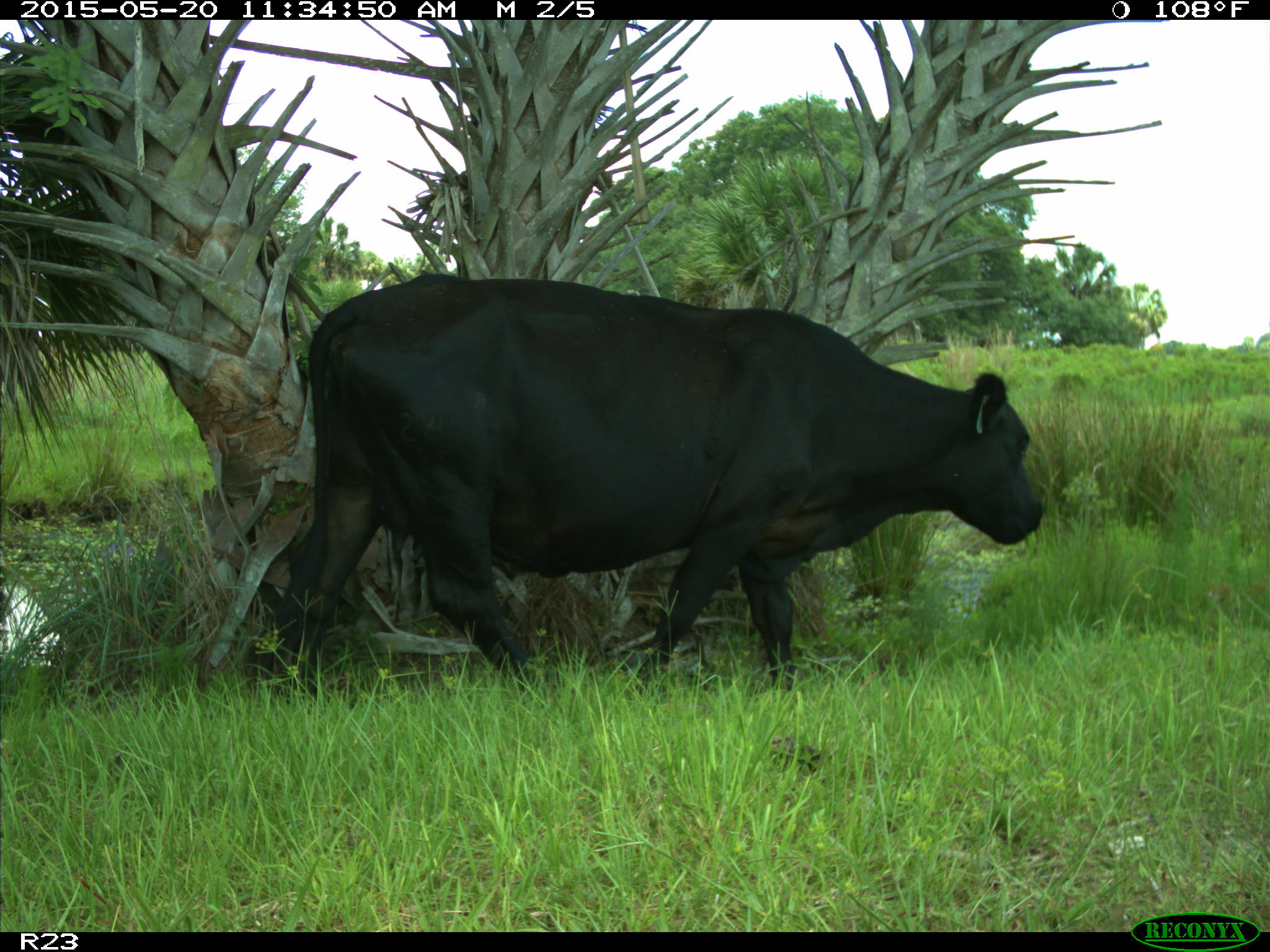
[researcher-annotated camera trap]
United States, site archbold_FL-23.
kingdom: Animalia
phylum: Chordata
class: Mammalia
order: Artiodactyla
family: Suidae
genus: Sus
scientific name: Sus scrofa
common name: wild boar